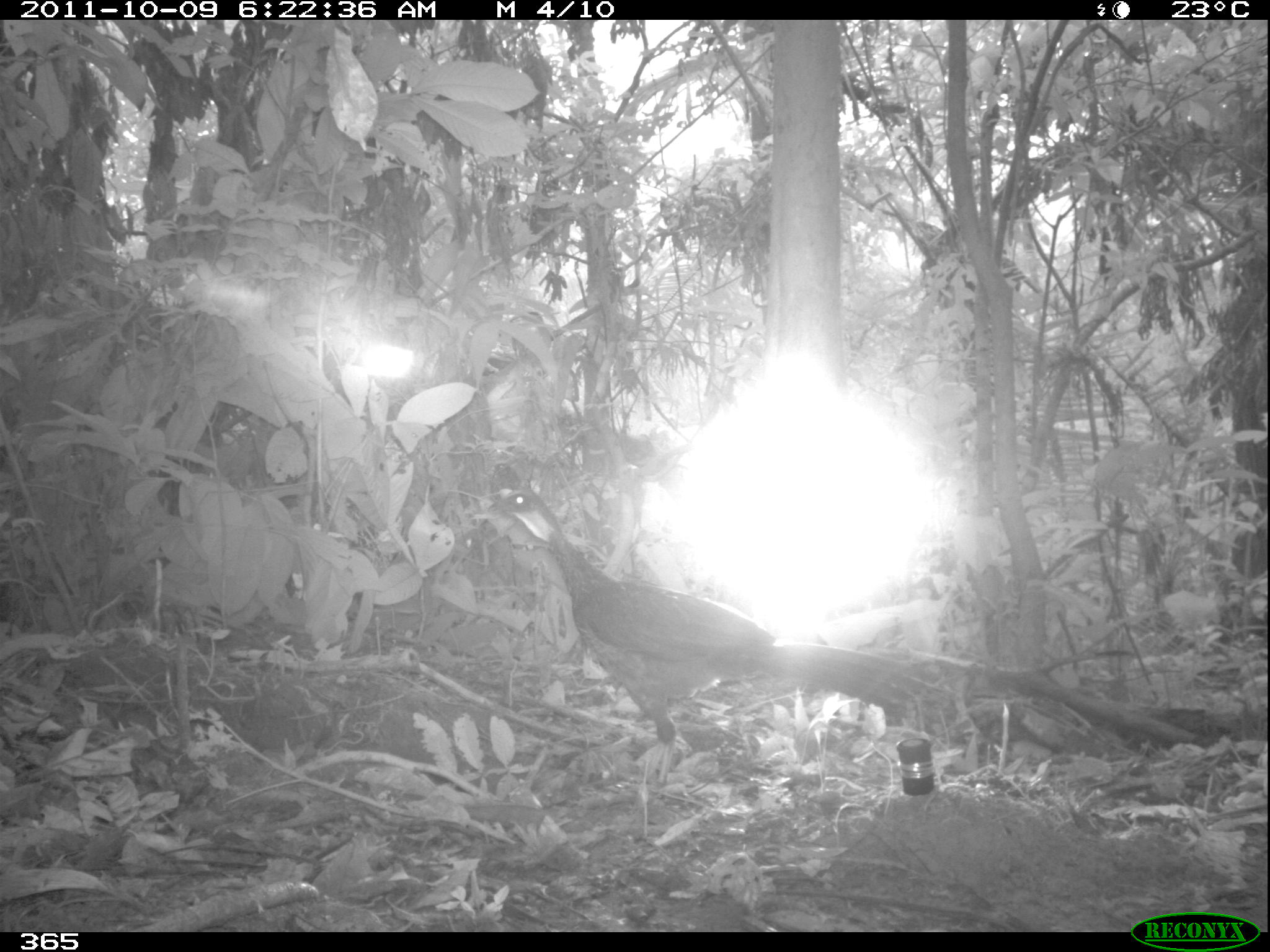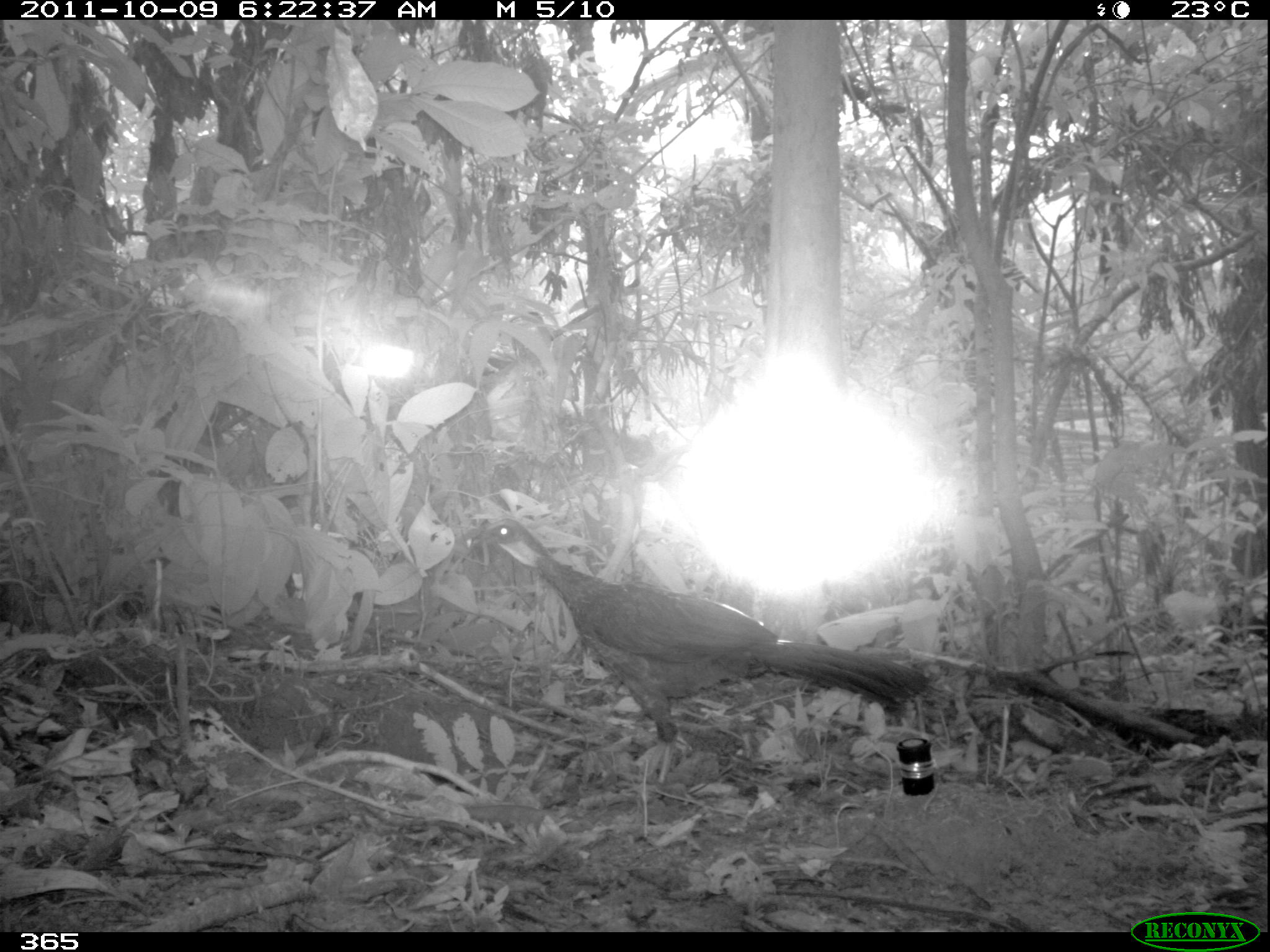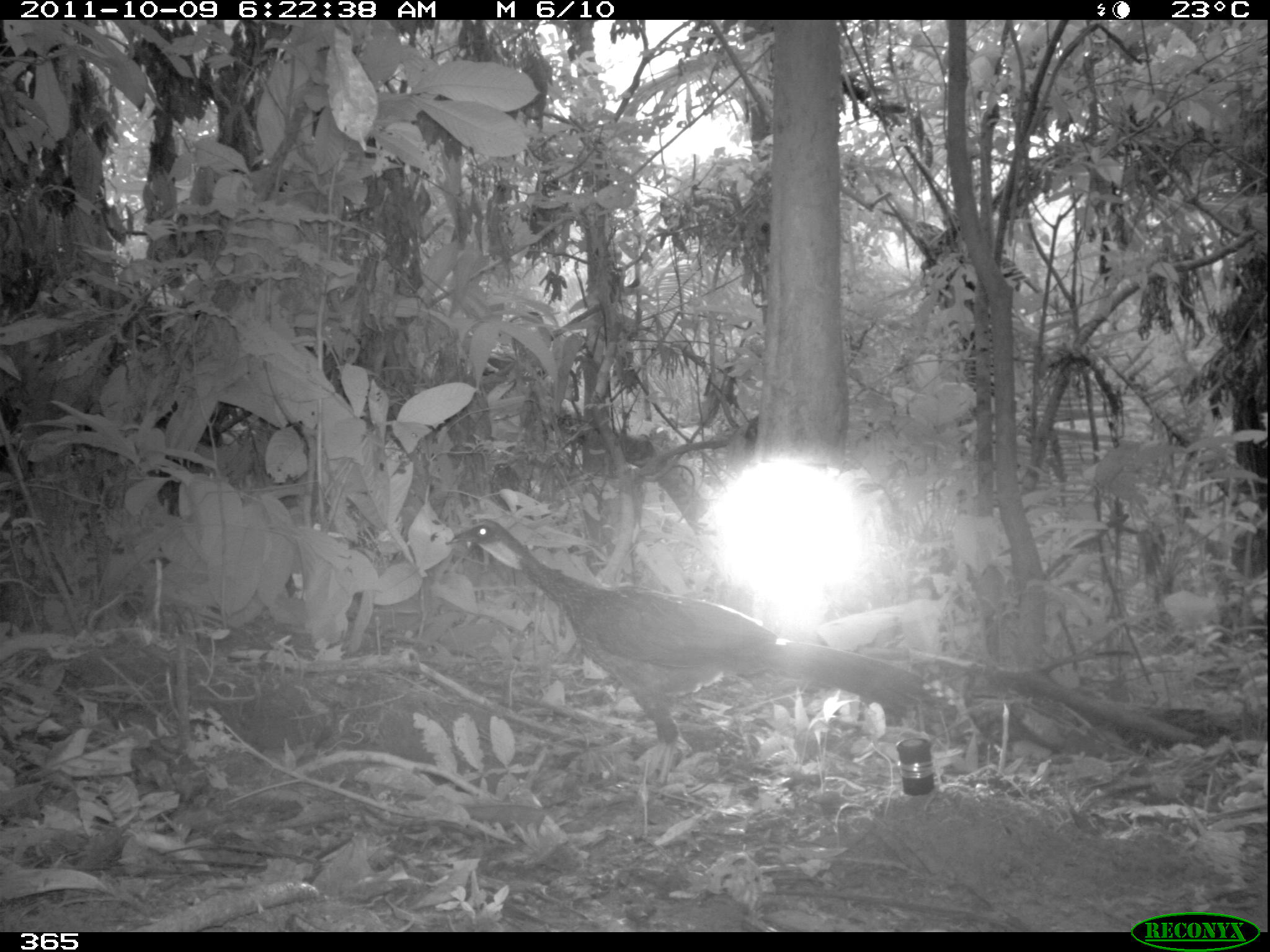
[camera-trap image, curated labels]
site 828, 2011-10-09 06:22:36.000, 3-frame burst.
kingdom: Animalia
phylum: Chordata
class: Aves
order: Galliformes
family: Cracidae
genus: Penelope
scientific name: Penelope jacquacu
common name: spix's guan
Penelope jacquacu (spix's guan).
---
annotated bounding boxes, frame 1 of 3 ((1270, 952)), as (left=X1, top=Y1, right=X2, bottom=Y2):
penelope jacquacu: (left=486, top=486, right=945, bottom=782)